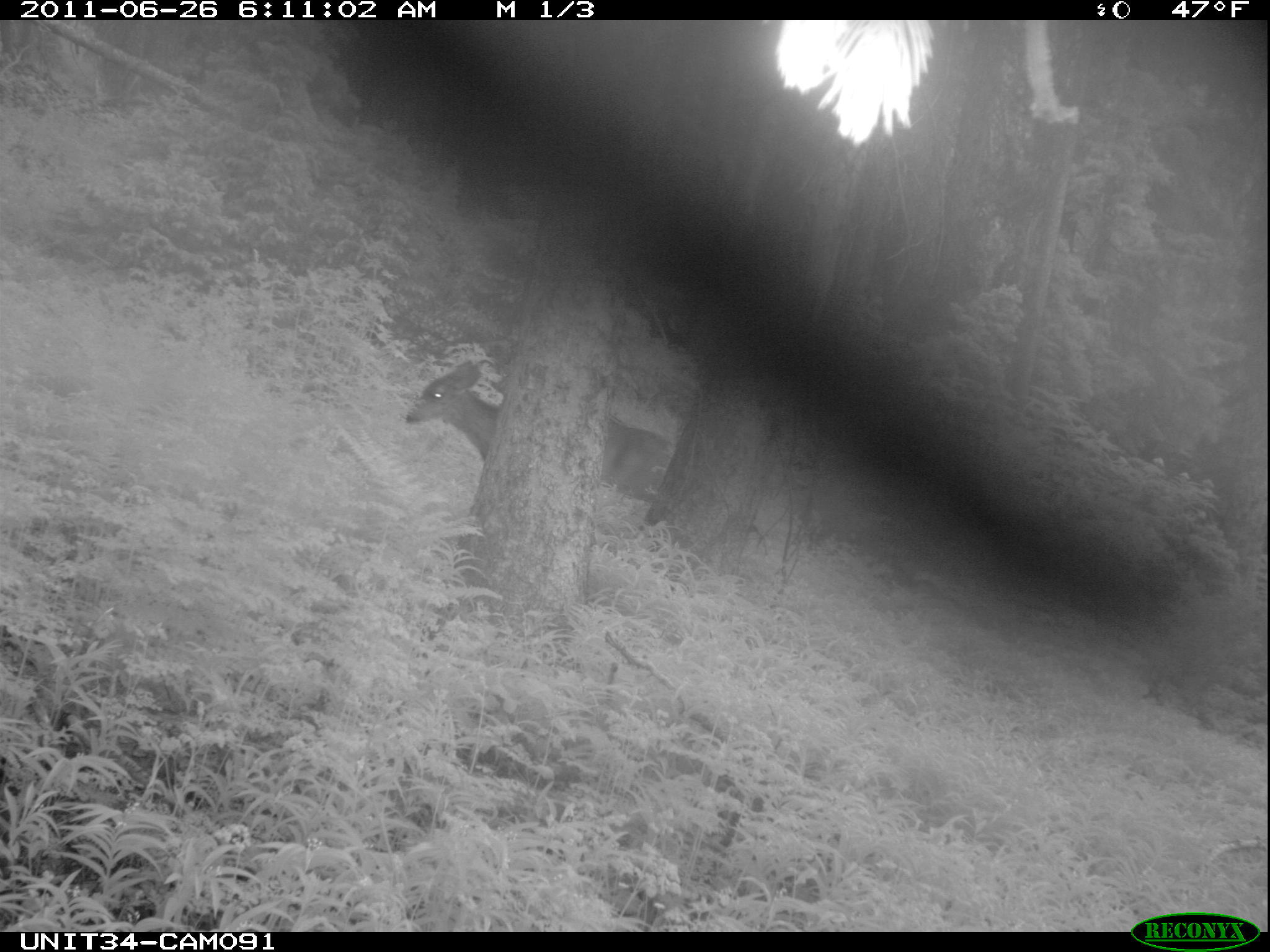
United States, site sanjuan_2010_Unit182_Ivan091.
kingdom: Animalia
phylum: Chordata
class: Mammalia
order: Artiodactyla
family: Cervidae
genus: Odocoileus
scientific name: Odocoileus hemionus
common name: mule deer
Odocoileus hemionus (mule deer).